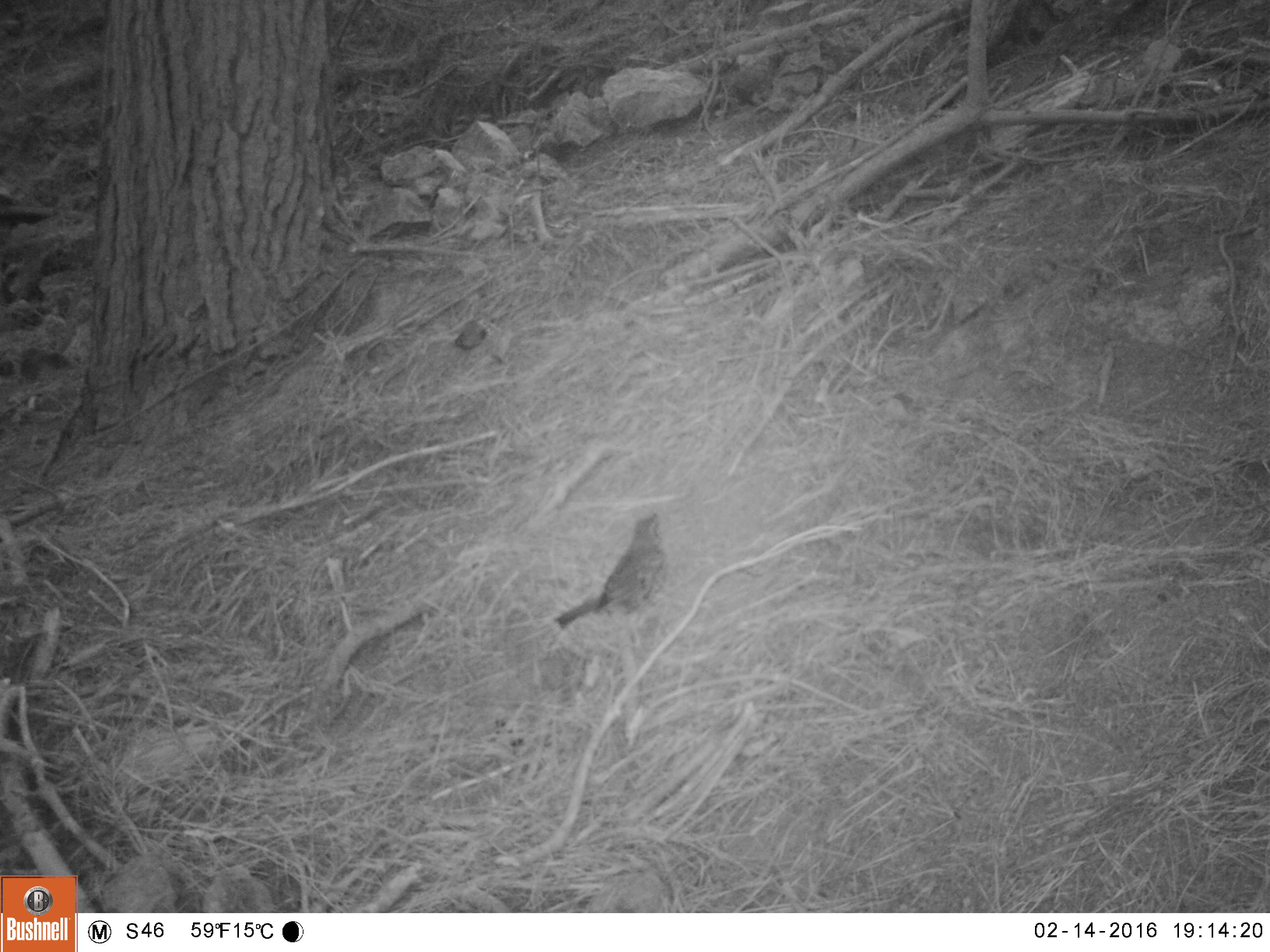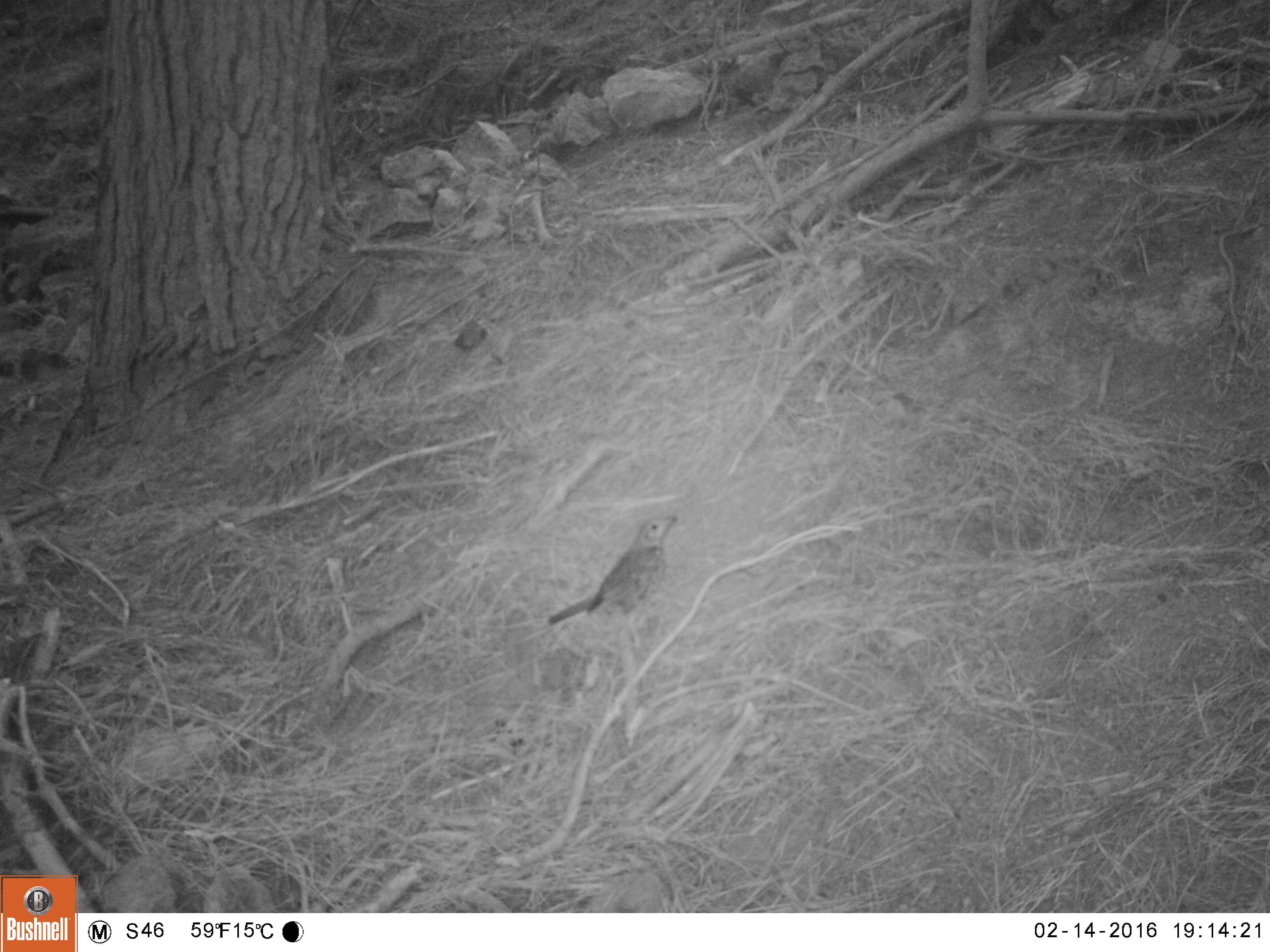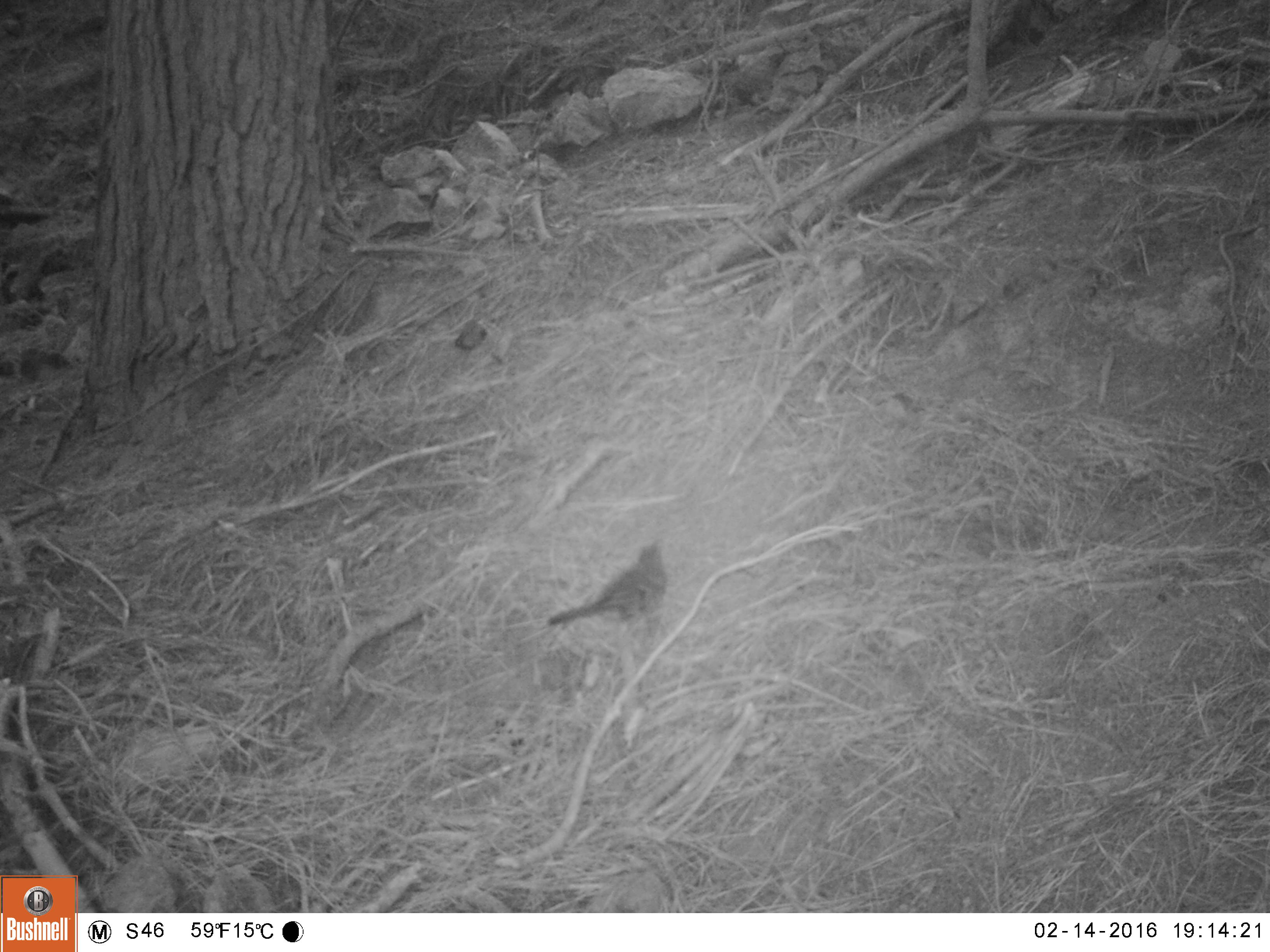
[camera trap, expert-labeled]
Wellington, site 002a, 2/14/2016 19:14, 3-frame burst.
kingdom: Animalia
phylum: Chordata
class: Aves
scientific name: Aves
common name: bird